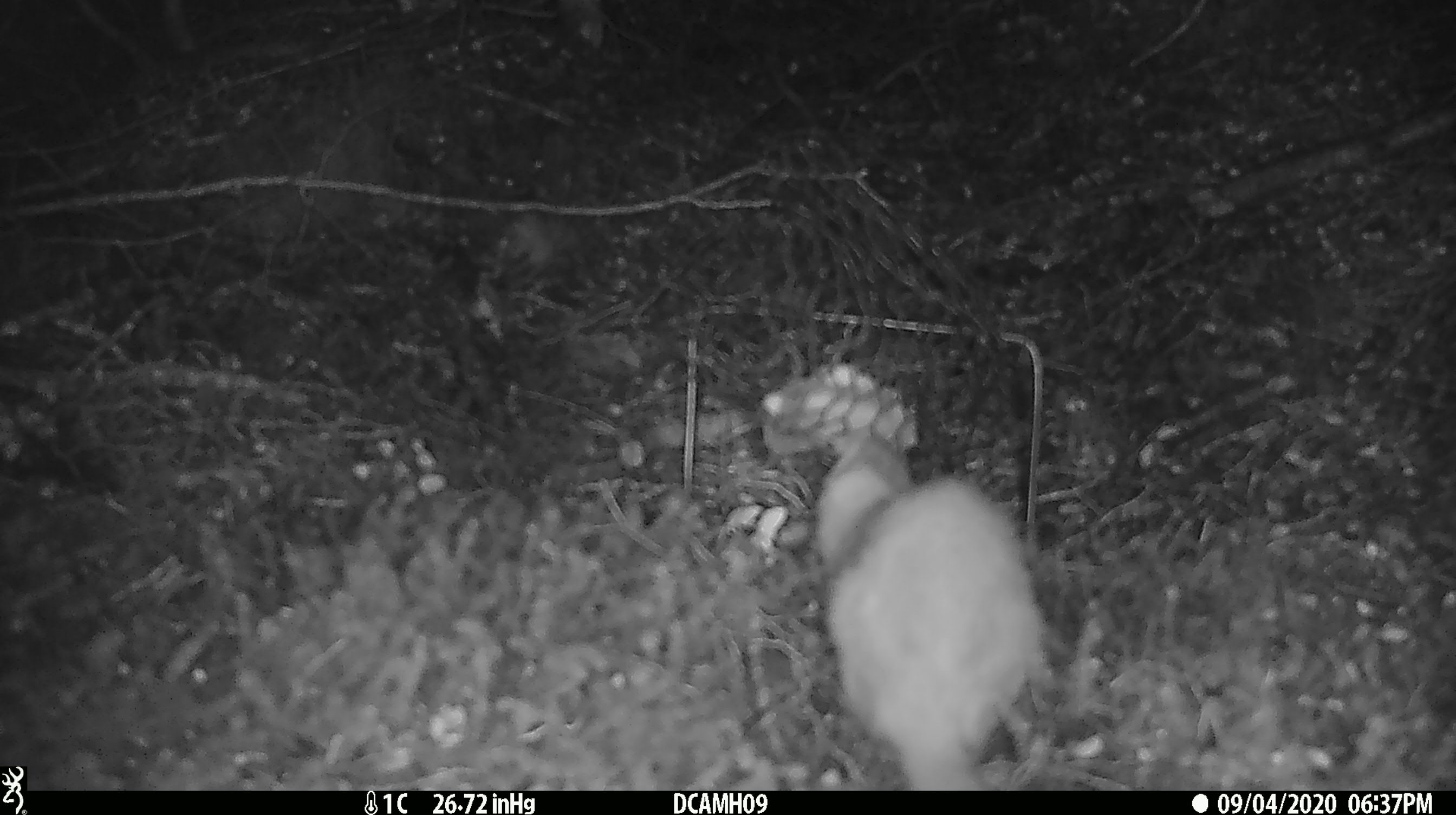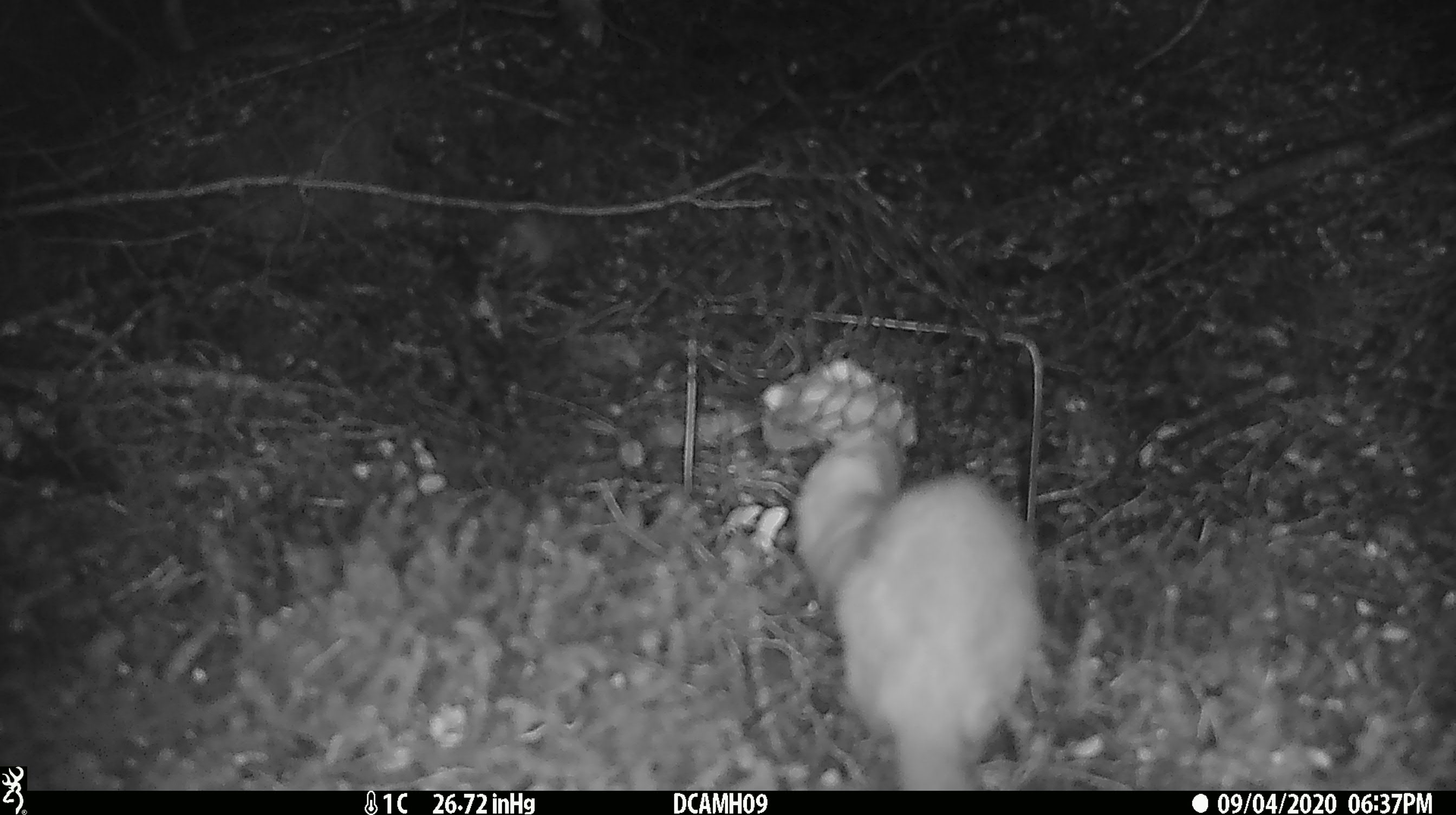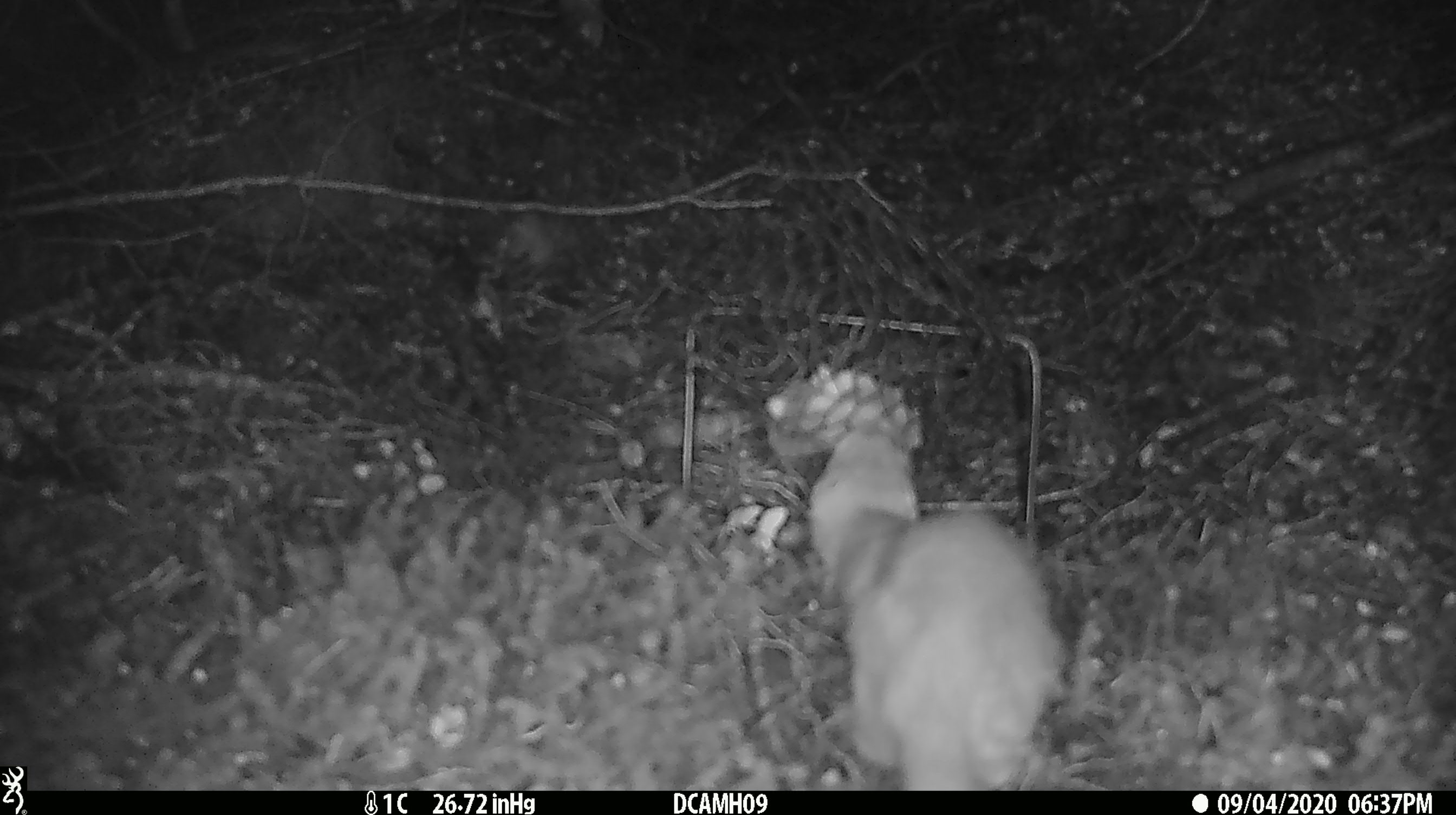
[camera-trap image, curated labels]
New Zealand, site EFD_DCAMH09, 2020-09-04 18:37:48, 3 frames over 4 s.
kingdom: Animalia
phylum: Chordata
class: Mammalia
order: Carnivora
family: Mustelidae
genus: Mustela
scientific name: Mustela erminea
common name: stoat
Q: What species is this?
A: Stoat (Mustela erminea).